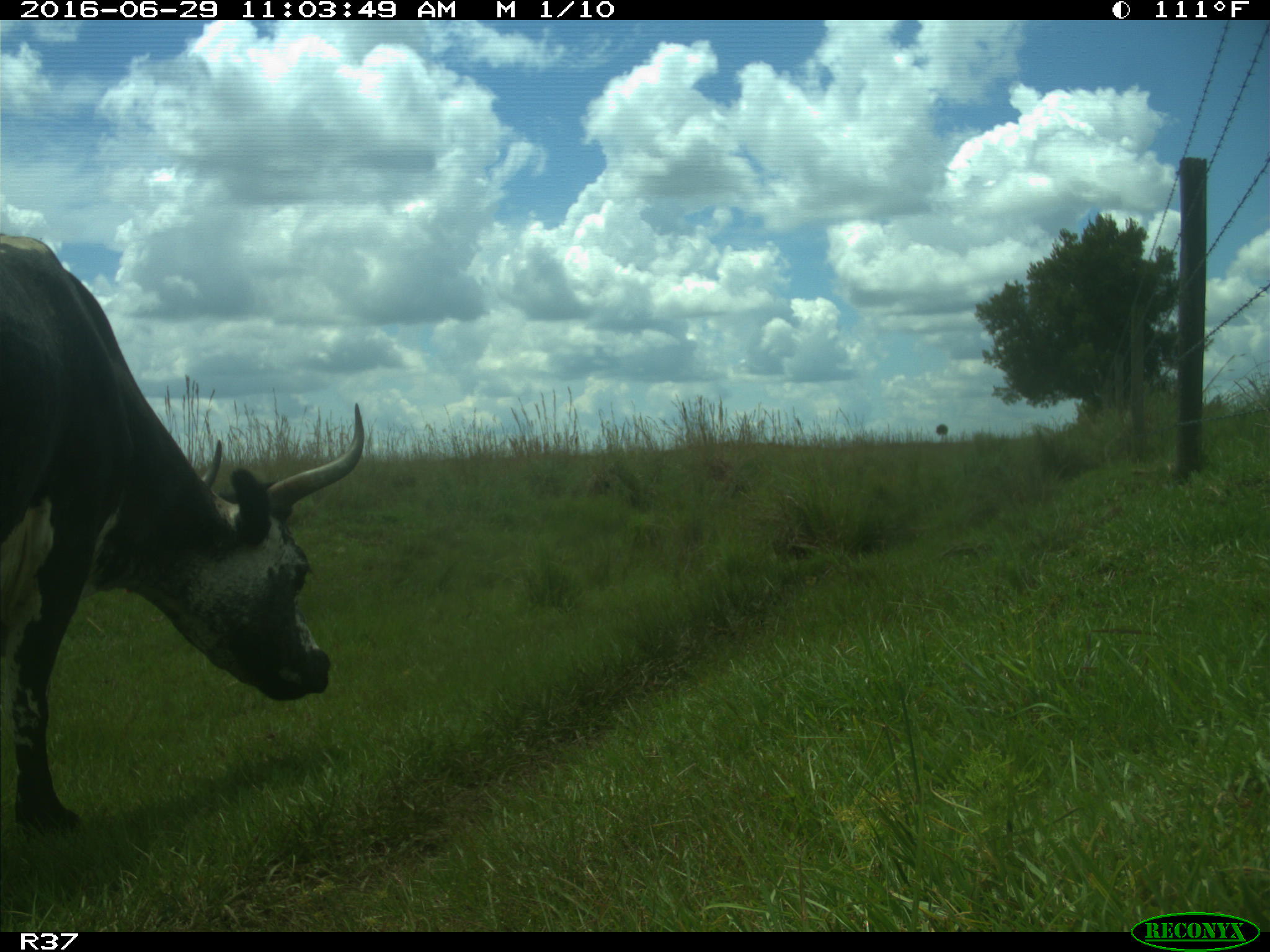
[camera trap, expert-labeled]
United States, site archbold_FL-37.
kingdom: Animalia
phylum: Chordata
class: Mammalia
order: Artiodactyla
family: Bovidae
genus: Bos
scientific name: Bos taurus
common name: domestic cow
Bos taurus (domestic cow).